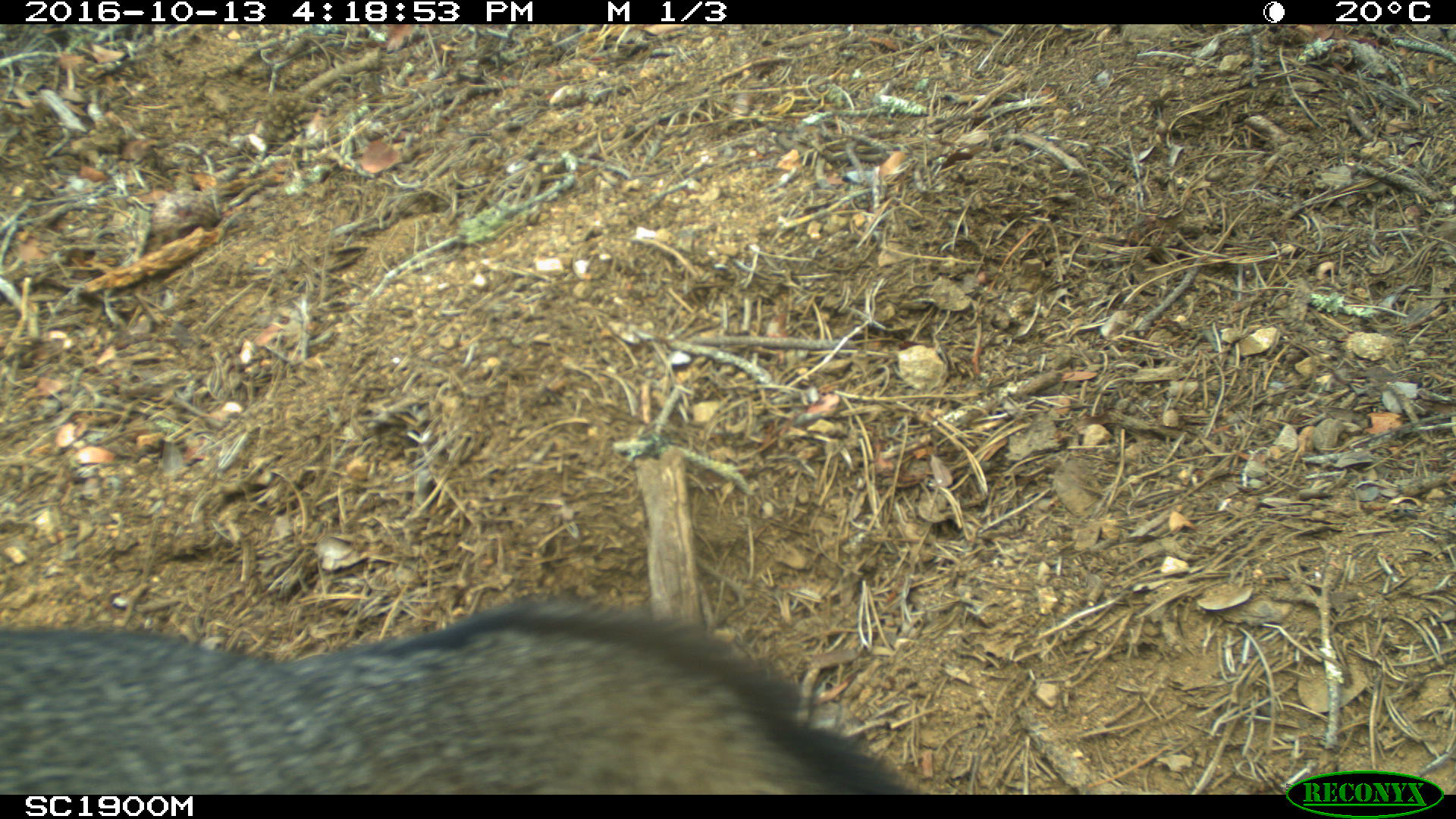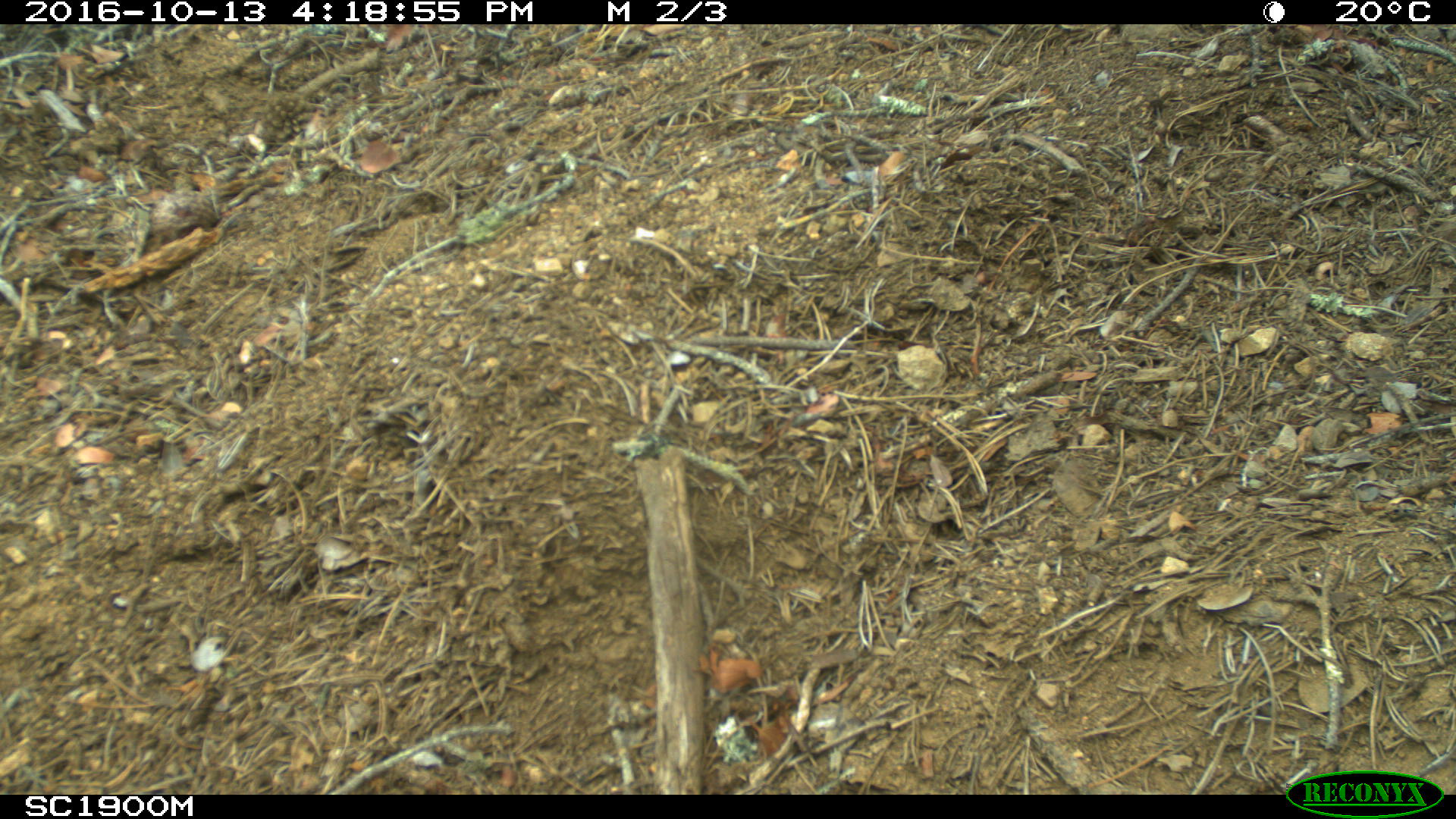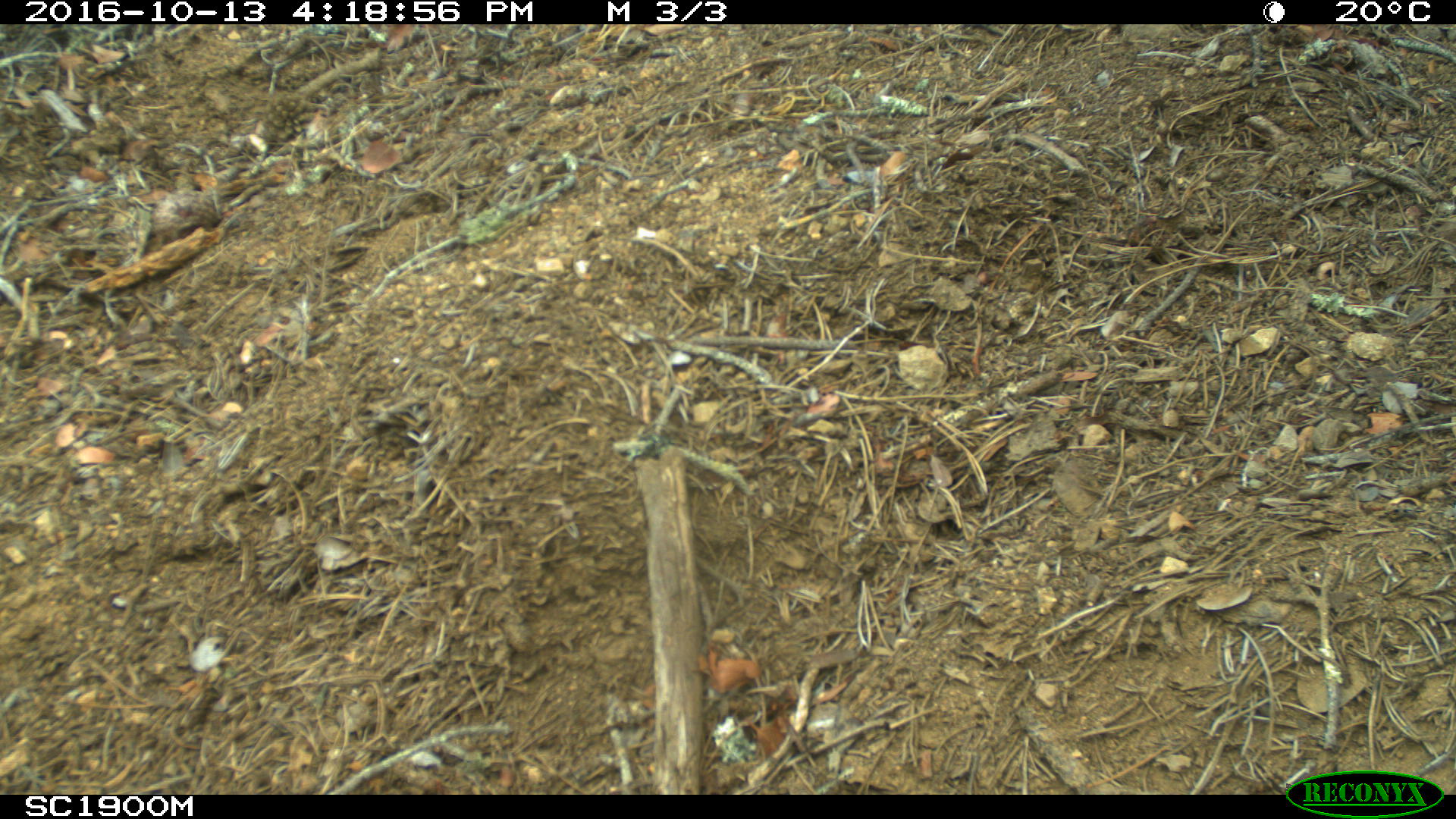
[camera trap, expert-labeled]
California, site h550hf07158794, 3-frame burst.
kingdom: Animalia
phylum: Chordata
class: Mammalia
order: Carnivora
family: Canidae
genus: Urocyon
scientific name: Urocyon littoralis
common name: island fox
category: fox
Fox (island fox) (Urocyon littoralis).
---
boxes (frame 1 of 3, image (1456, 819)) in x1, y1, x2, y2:
fox: 0, 597, 921, 794